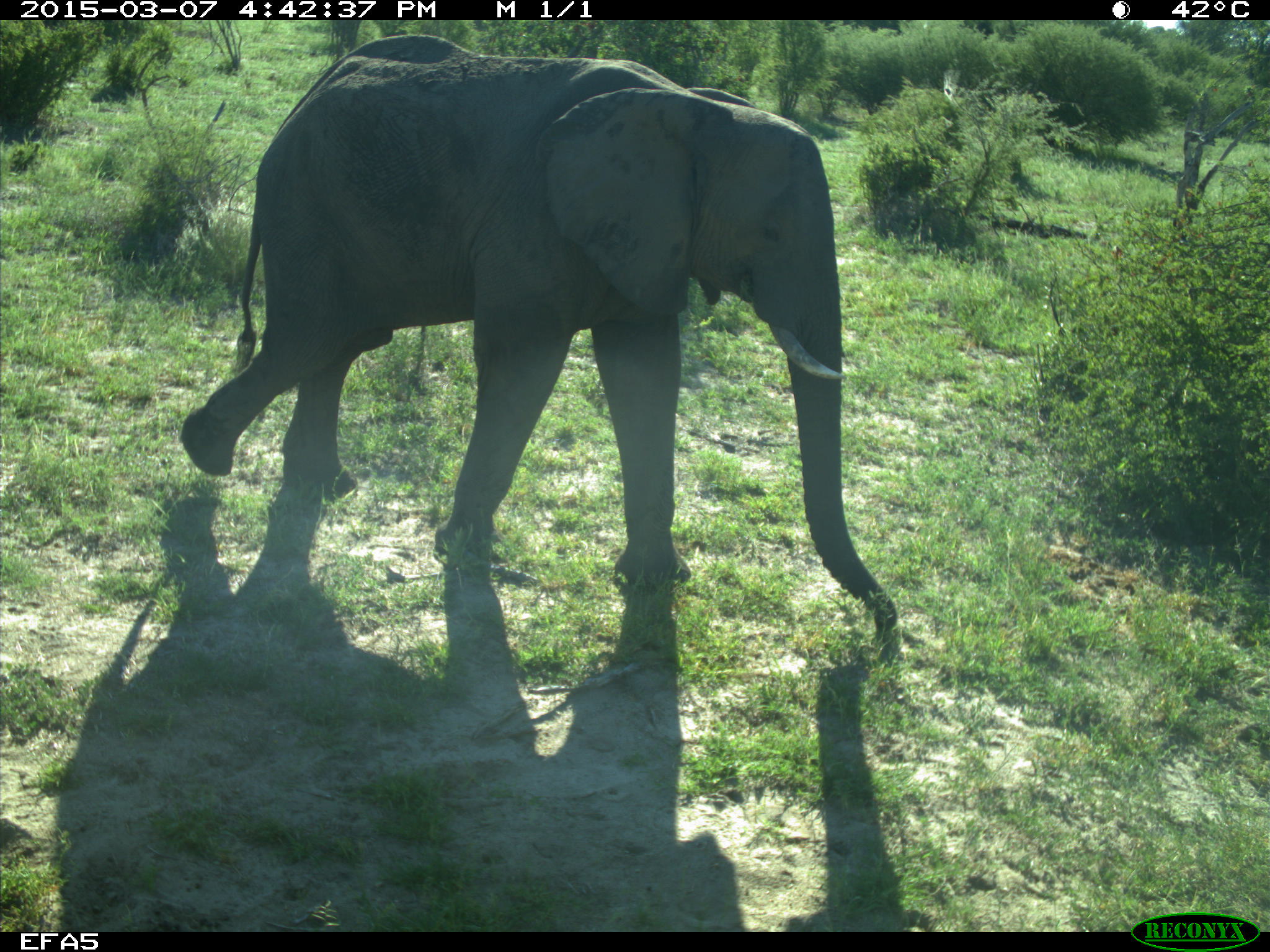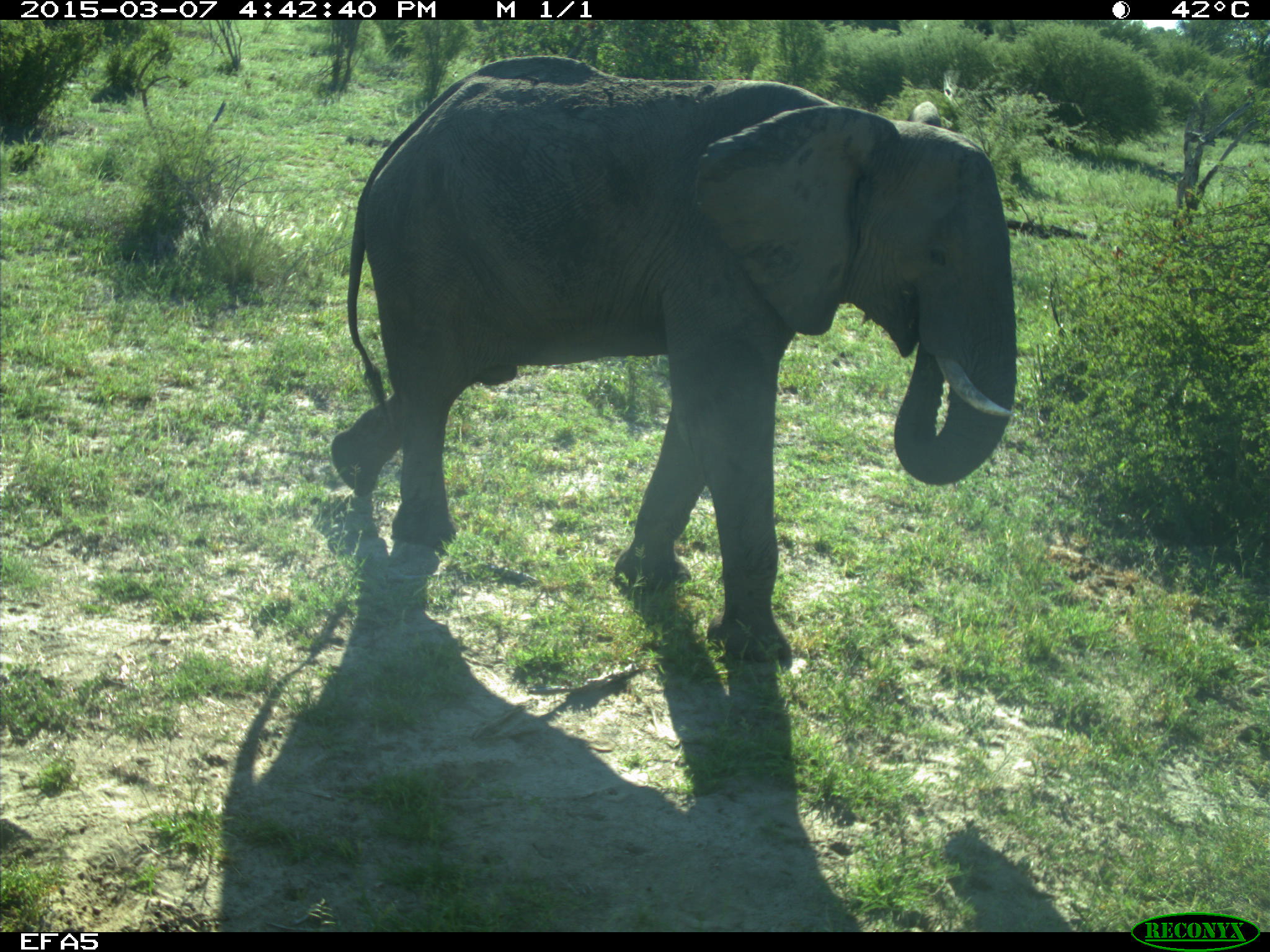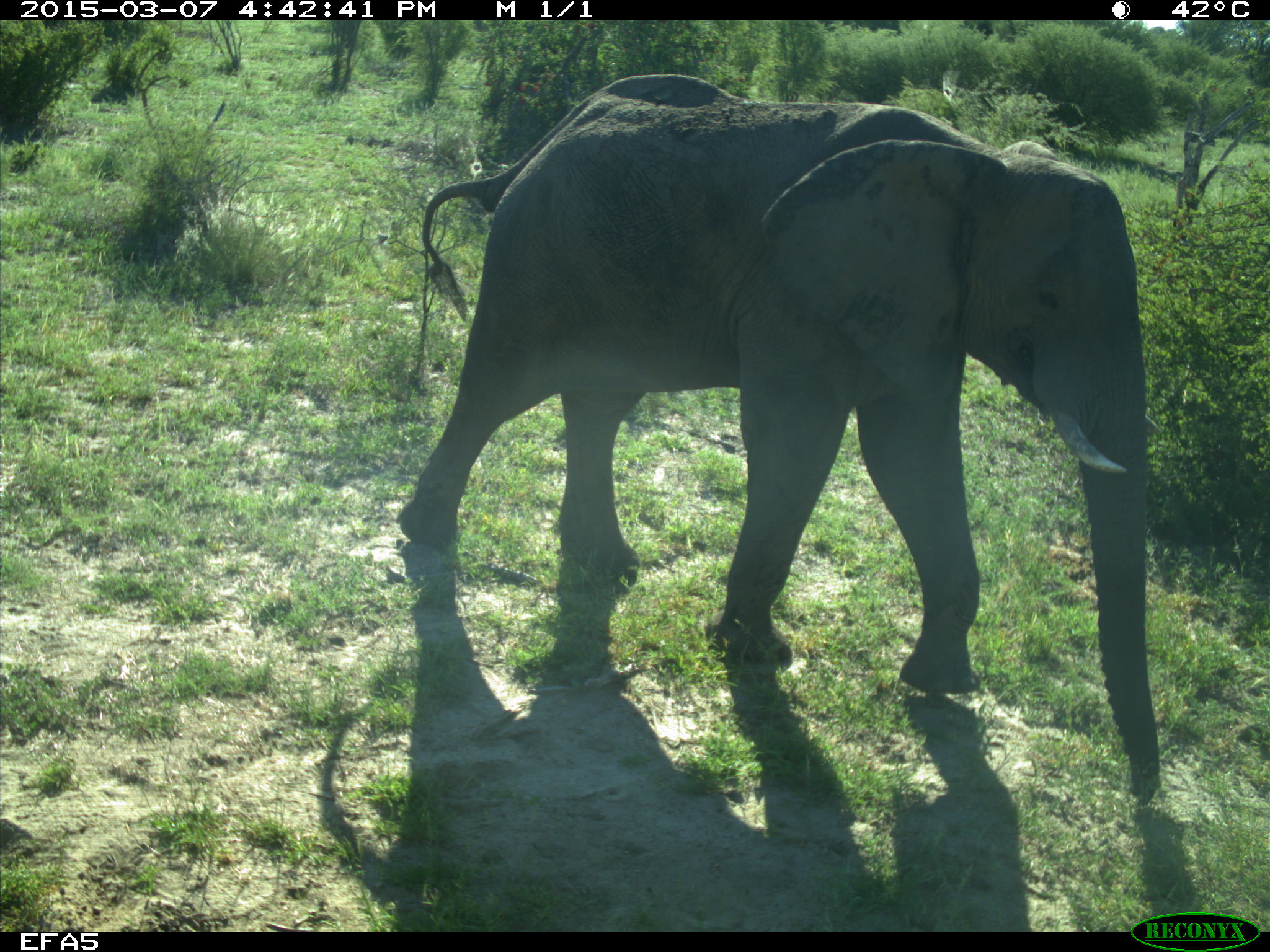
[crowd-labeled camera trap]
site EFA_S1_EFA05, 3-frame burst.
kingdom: Animalia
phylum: Chordata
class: Mammalia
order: Proboscidea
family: Elephantidae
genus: Loxodonta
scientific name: Loxodonta africana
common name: african bush elephant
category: elephant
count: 1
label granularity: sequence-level